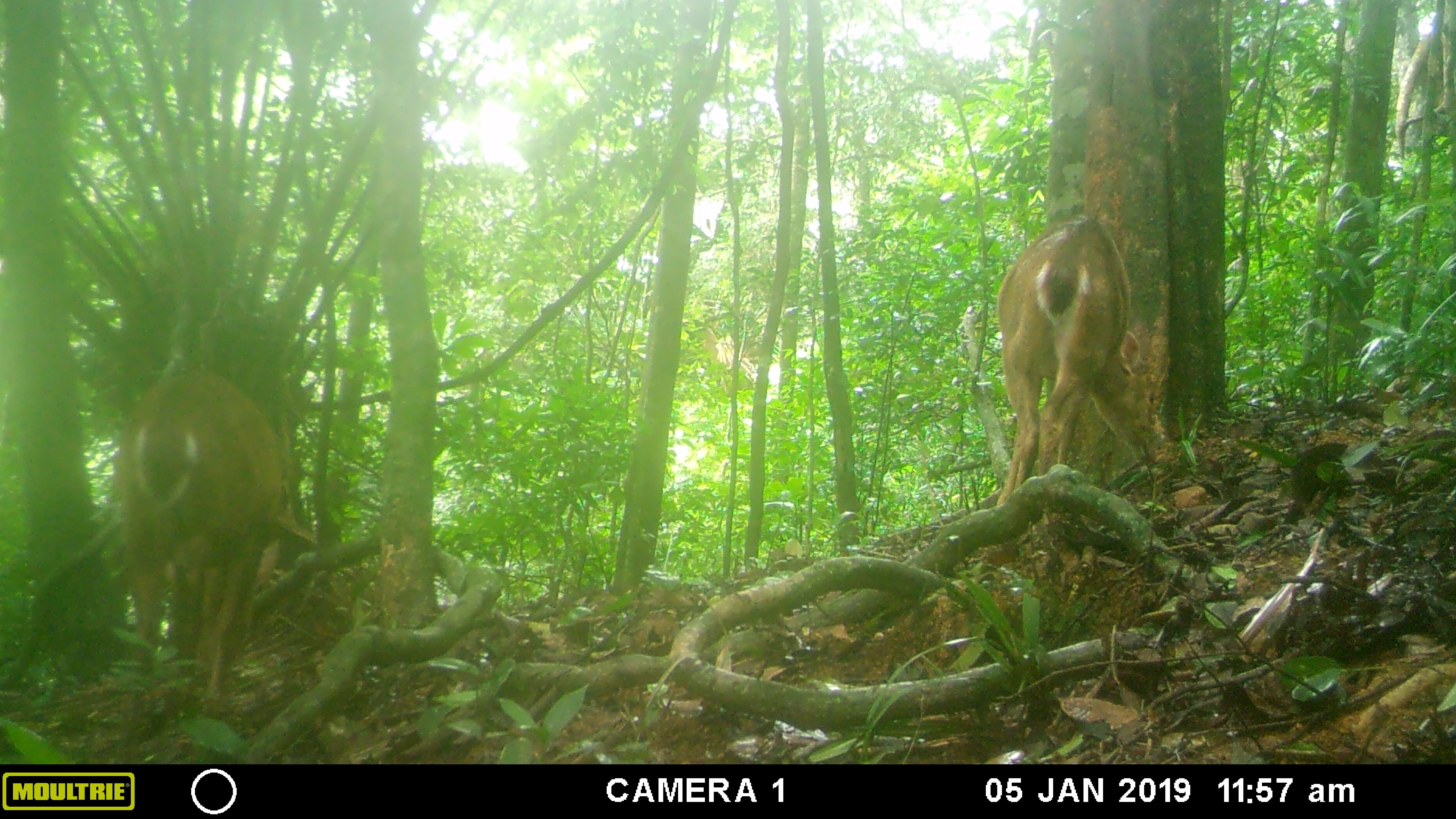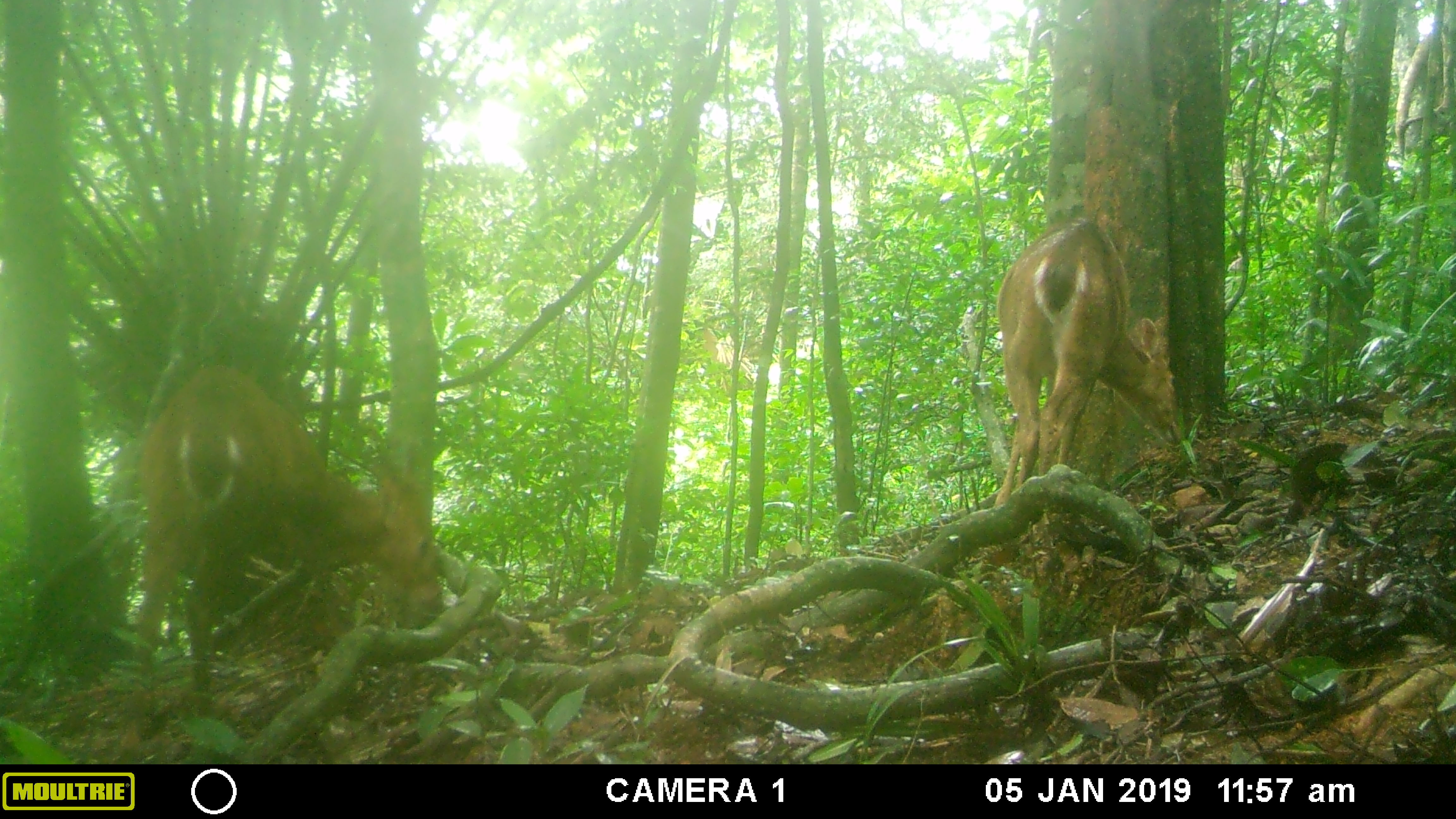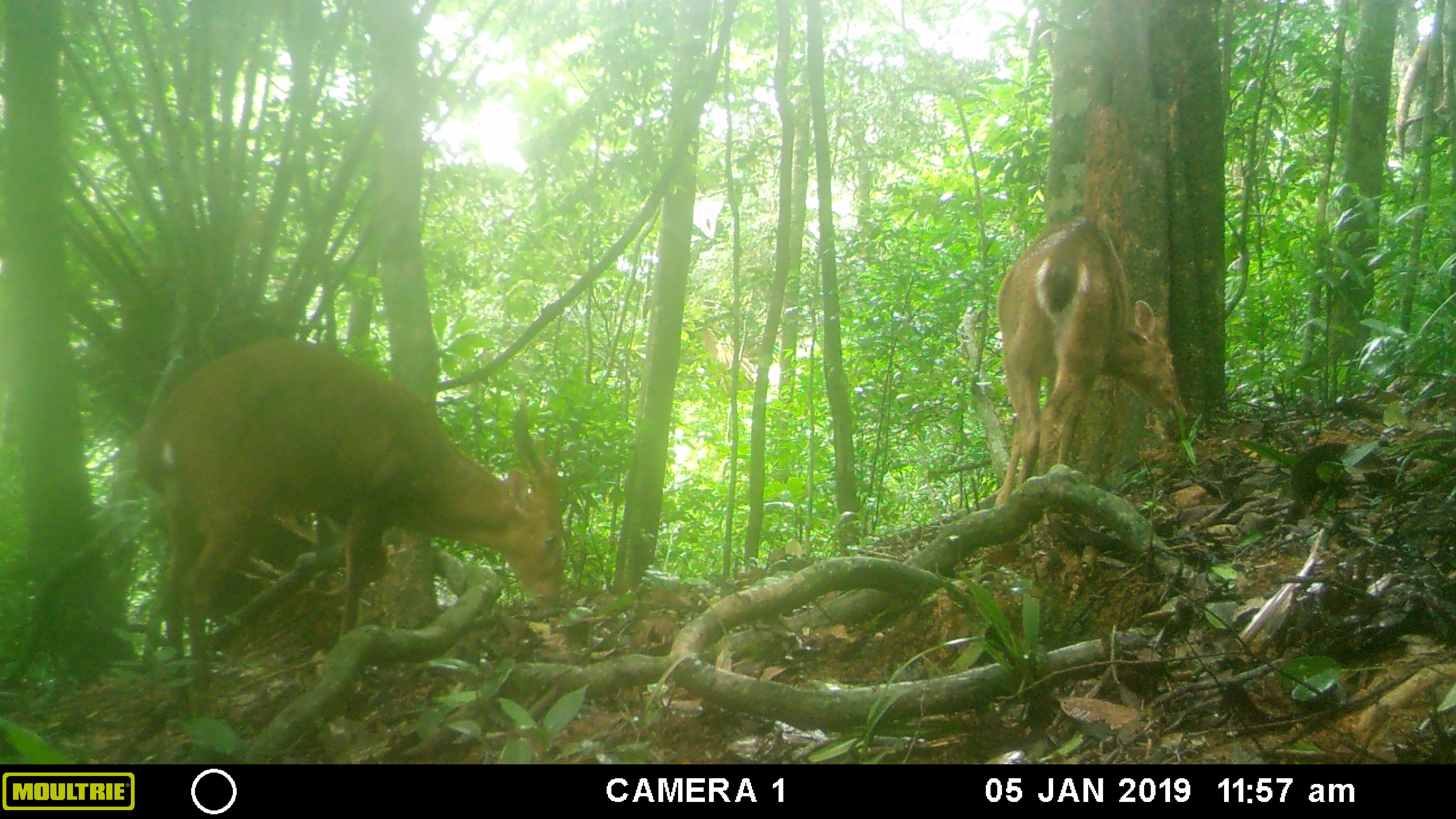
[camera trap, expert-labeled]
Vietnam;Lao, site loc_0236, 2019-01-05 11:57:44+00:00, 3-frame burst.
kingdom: Animalia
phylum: Chordata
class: Mammalia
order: Artiodactyla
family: Cervidae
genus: Muntiacus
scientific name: Muntiacus vuquangensis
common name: large-antlered muntjac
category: large antlered muntjac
Large antlered muntjac (large-antlered muntjac) (Muntiacus vuquangensis). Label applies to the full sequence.